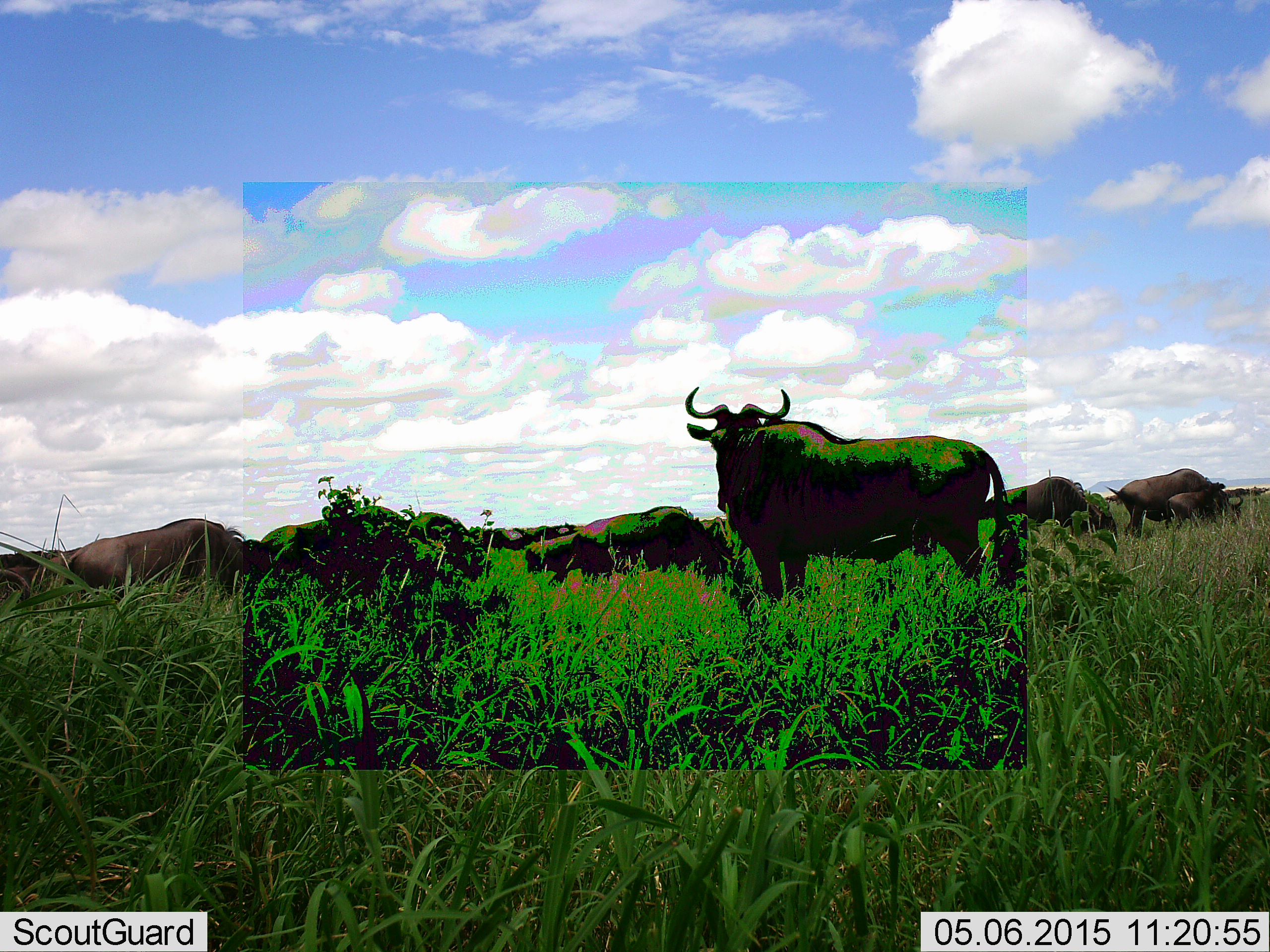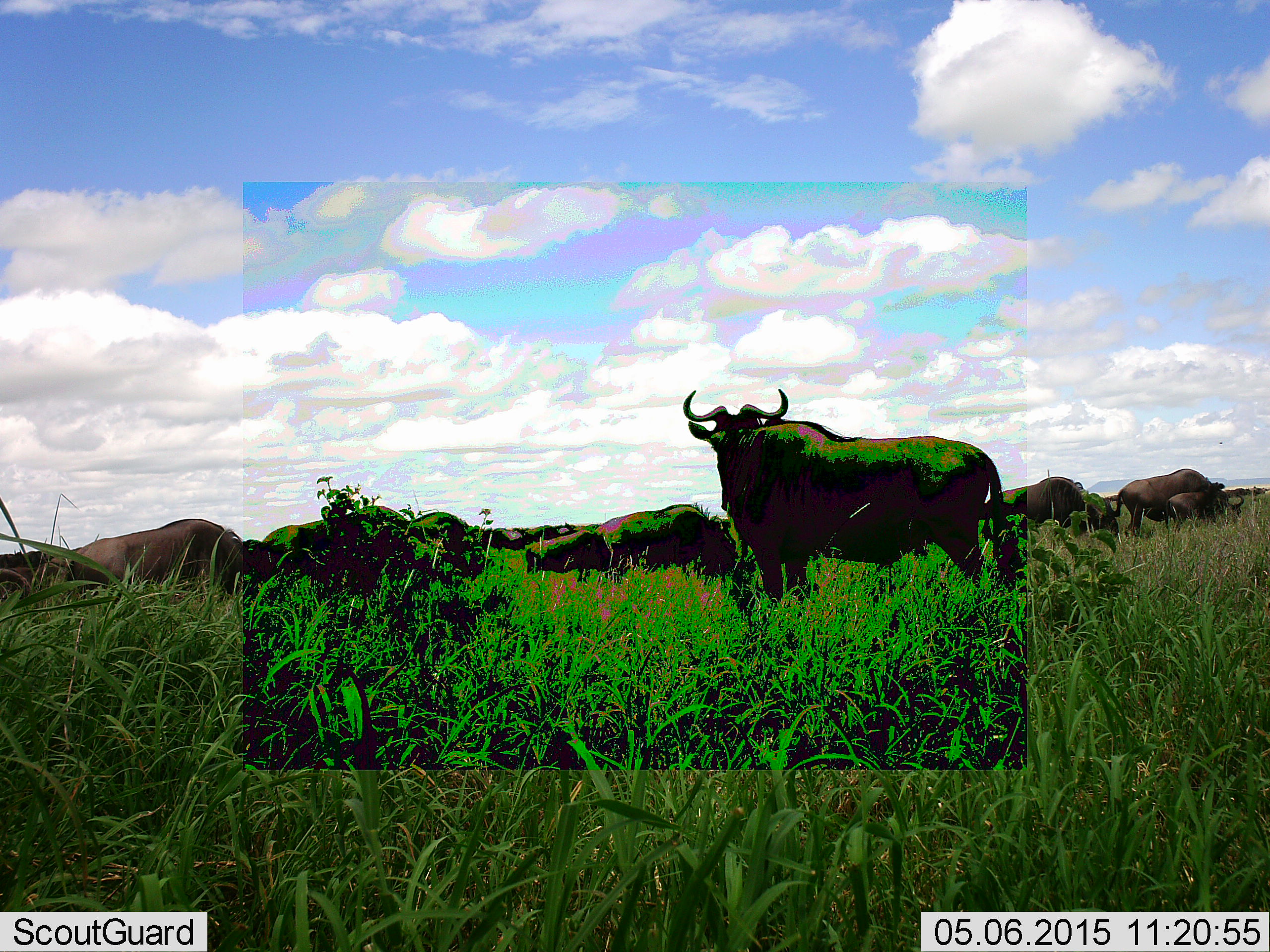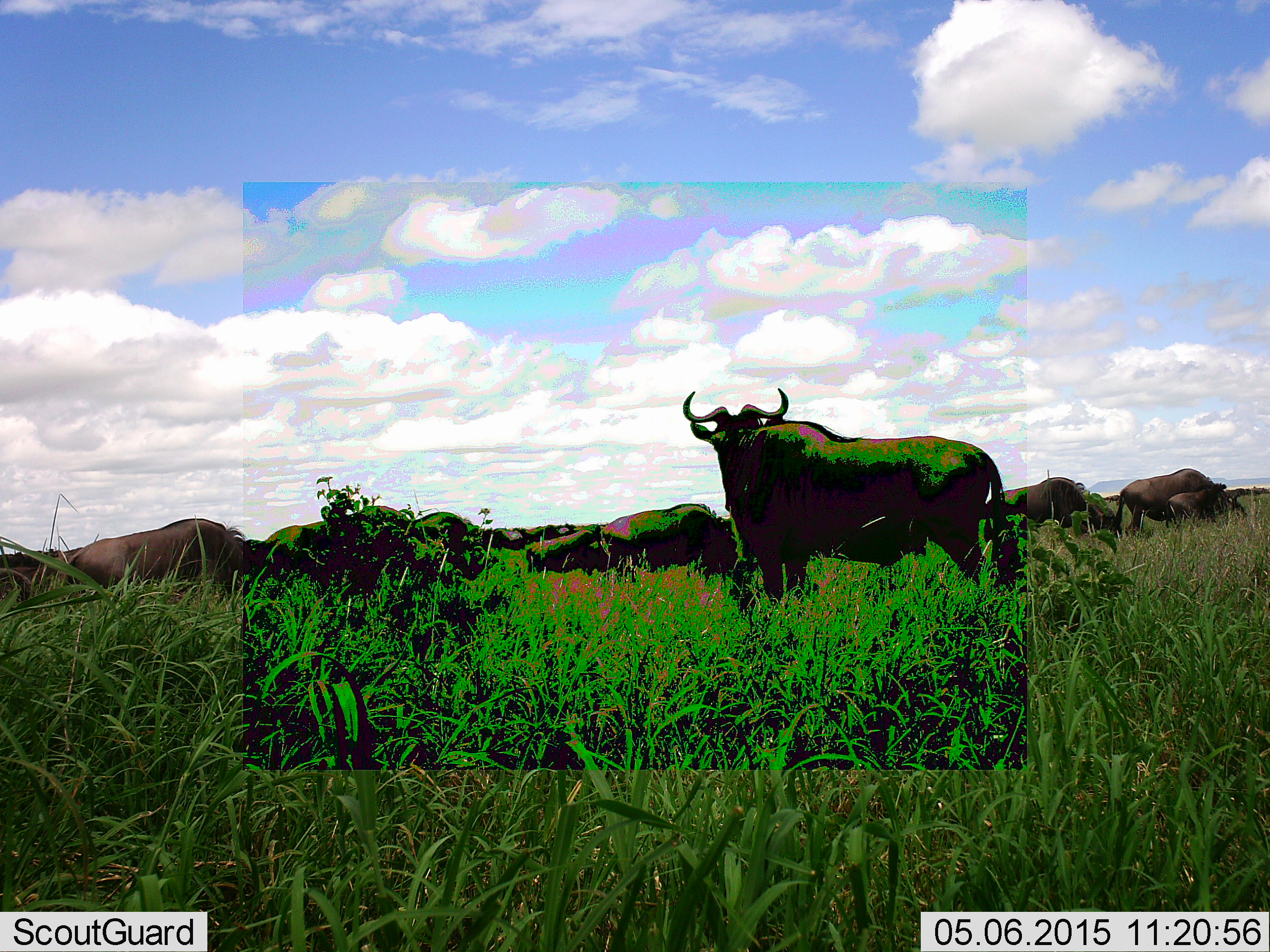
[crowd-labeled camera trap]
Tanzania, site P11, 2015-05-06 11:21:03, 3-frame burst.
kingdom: Animalia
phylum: Chordata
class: Mammalia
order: Artiodactyla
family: Bovidae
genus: Connochaetes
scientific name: Connochaetes taurinus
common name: blue wildebeest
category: wildebeest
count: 11-50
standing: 60%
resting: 20%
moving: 20%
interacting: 0%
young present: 10%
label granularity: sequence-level